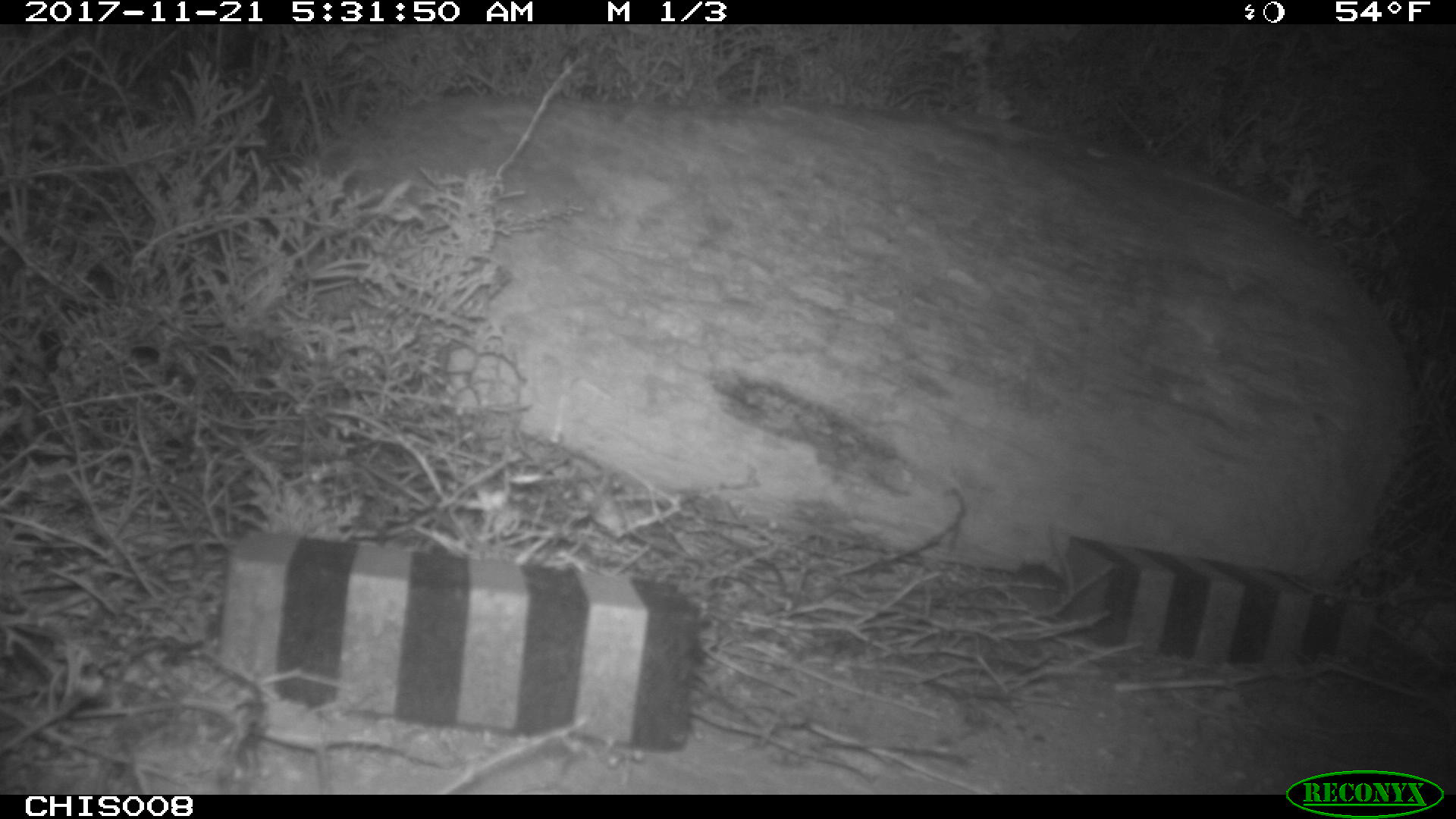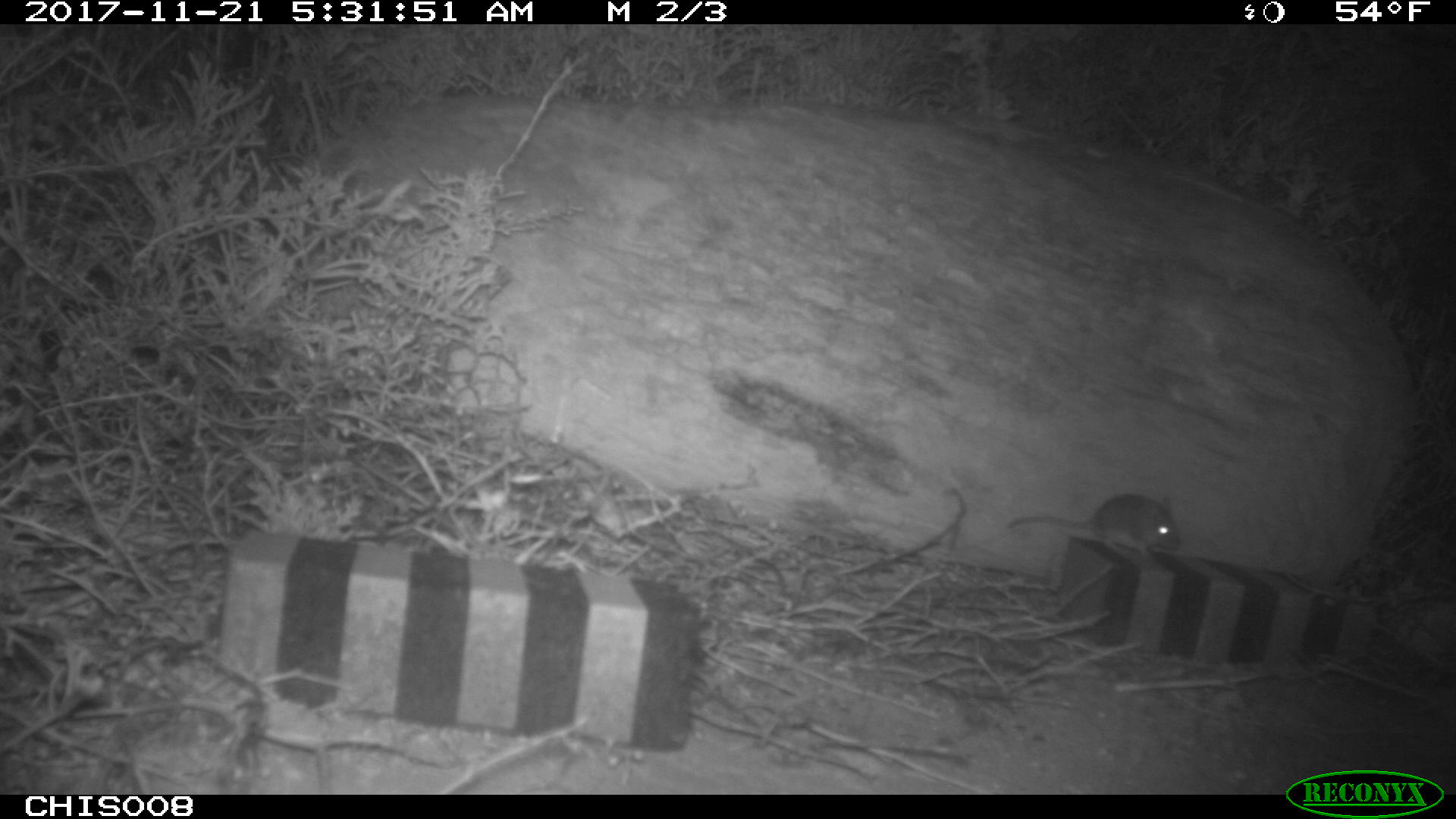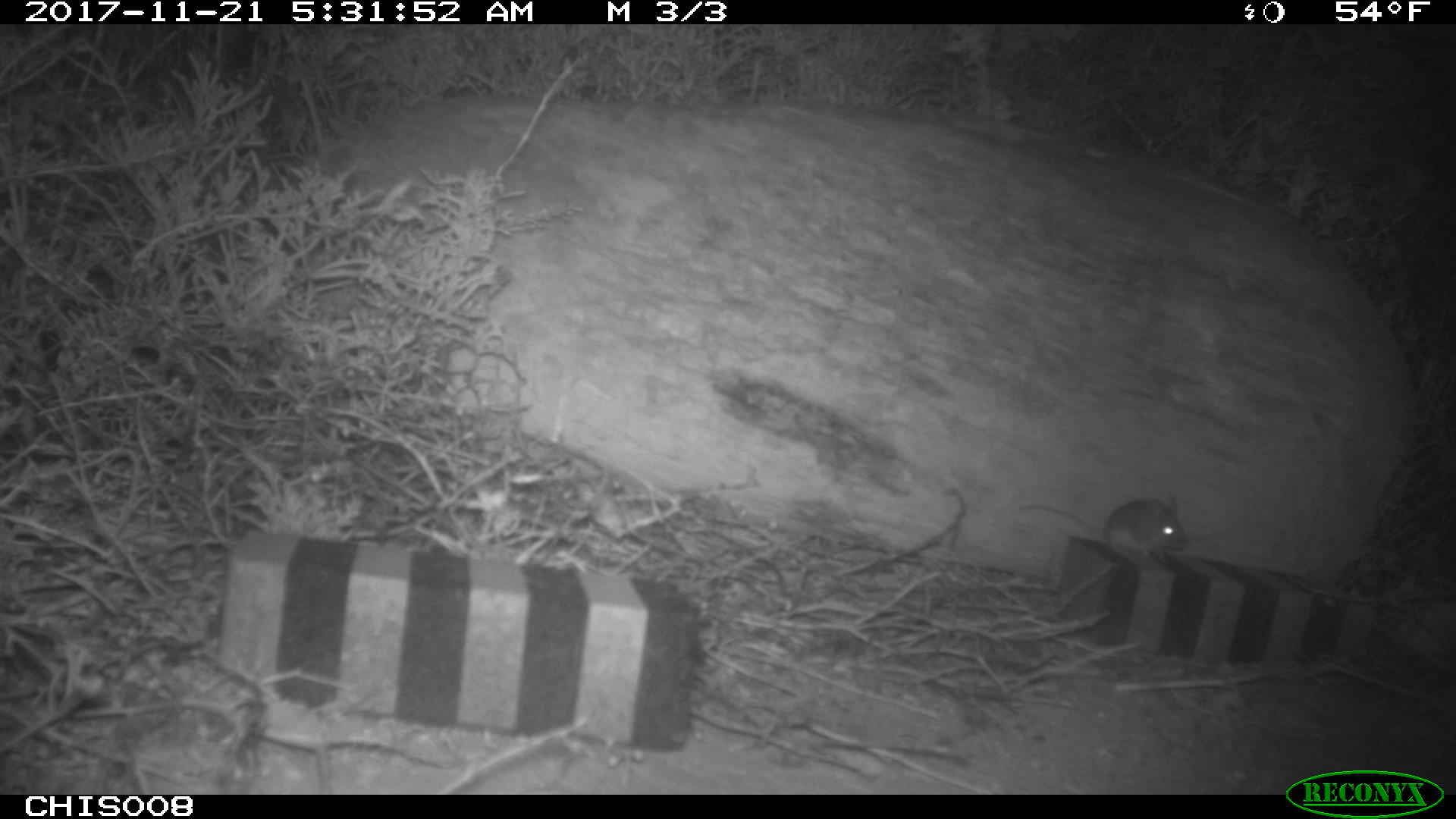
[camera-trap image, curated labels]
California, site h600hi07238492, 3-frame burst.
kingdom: Animalia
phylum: Chordata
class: Mammalia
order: Rodentia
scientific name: Rodentia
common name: rodent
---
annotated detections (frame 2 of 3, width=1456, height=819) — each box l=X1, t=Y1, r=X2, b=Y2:
rodent: l=1006, t=494, r=1183, b=562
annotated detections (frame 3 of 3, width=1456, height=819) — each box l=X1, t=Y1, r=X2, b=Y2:
rodent: l=1017, t=495, r=1186, b=565